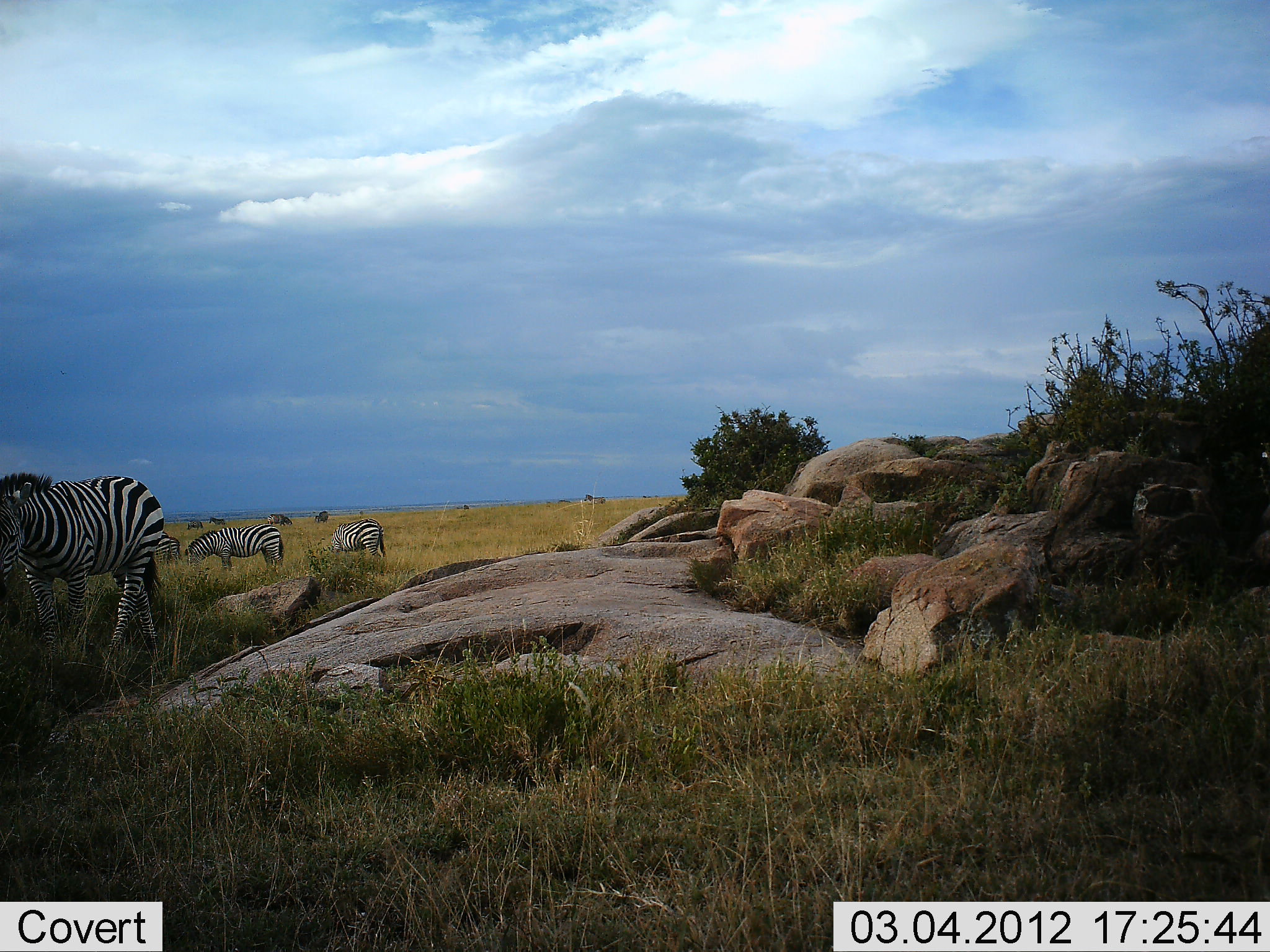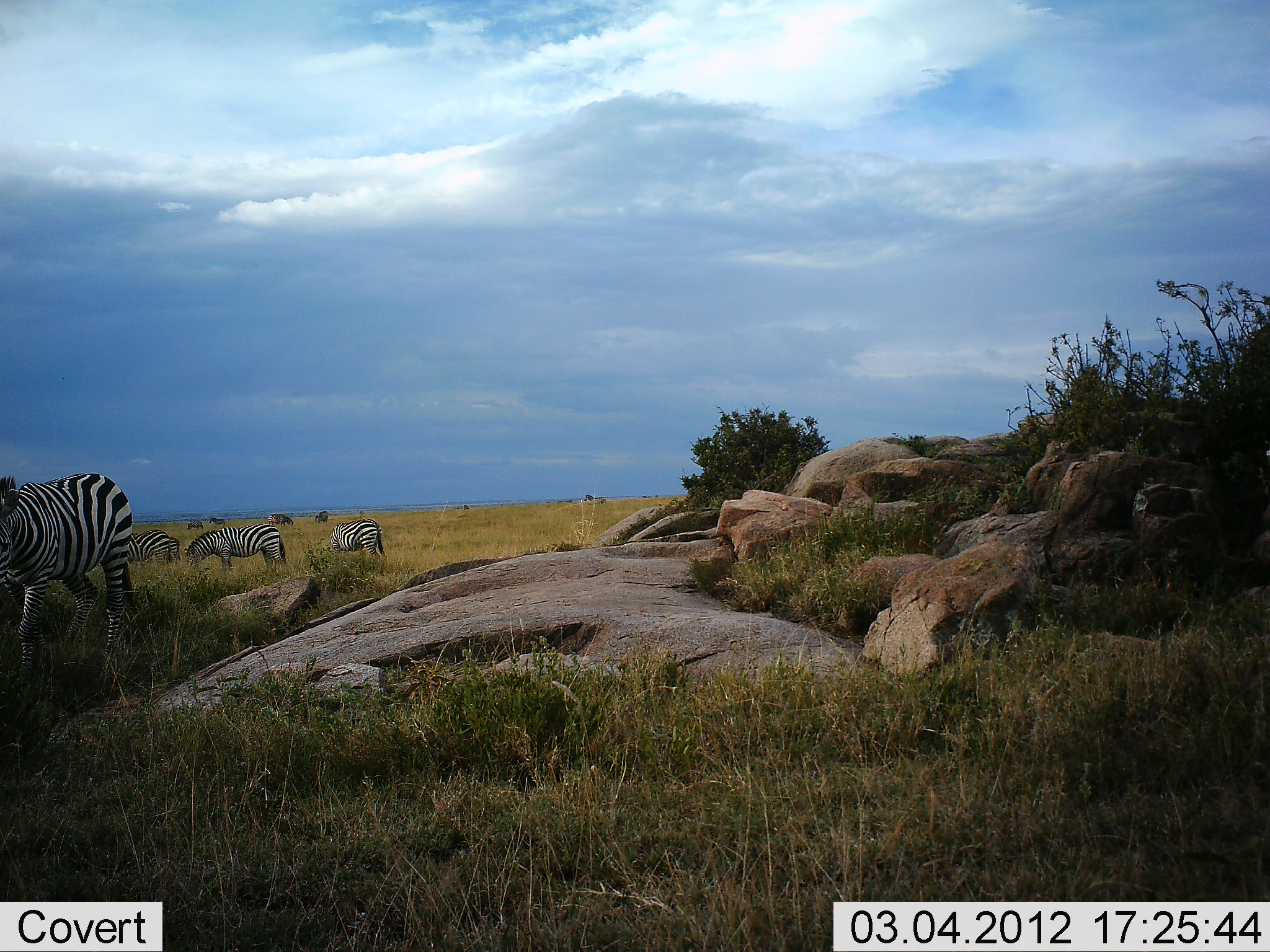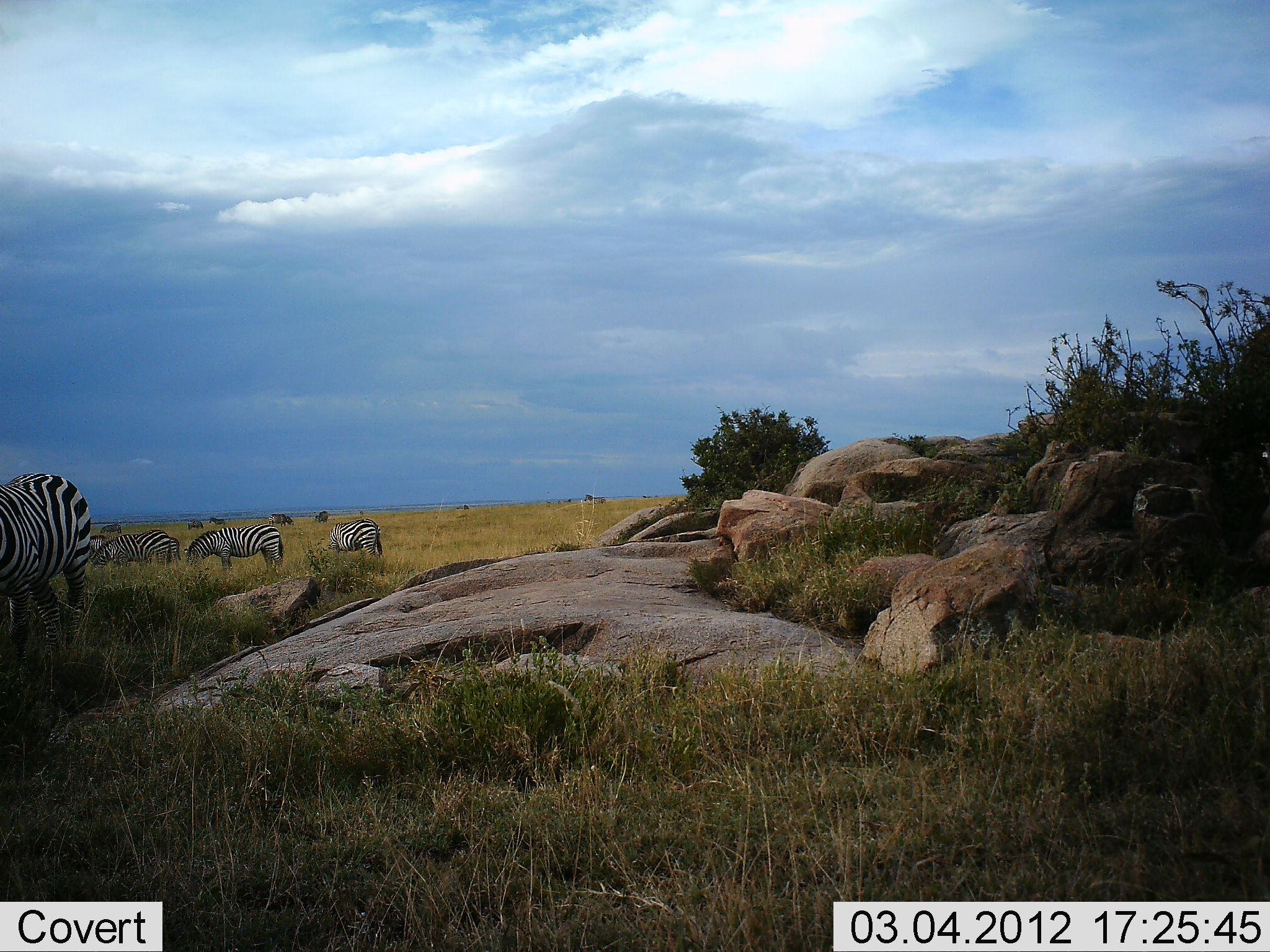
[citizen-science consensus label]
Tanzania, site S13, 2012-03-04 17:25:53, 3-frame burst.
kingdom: Animalia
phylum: Chordata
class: Mammalia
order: Perissodactyla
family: Equidae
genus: Equus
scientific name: Equus quagga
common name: plains zebra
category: zebra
Zebra (plains zebra) (Equus quagga), count 4. Behavior (volunteer vote fractions): standing 41%, resting 0%, moving 50%, interacting 5%. Young present (vote fraction): 0%. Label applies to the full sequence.